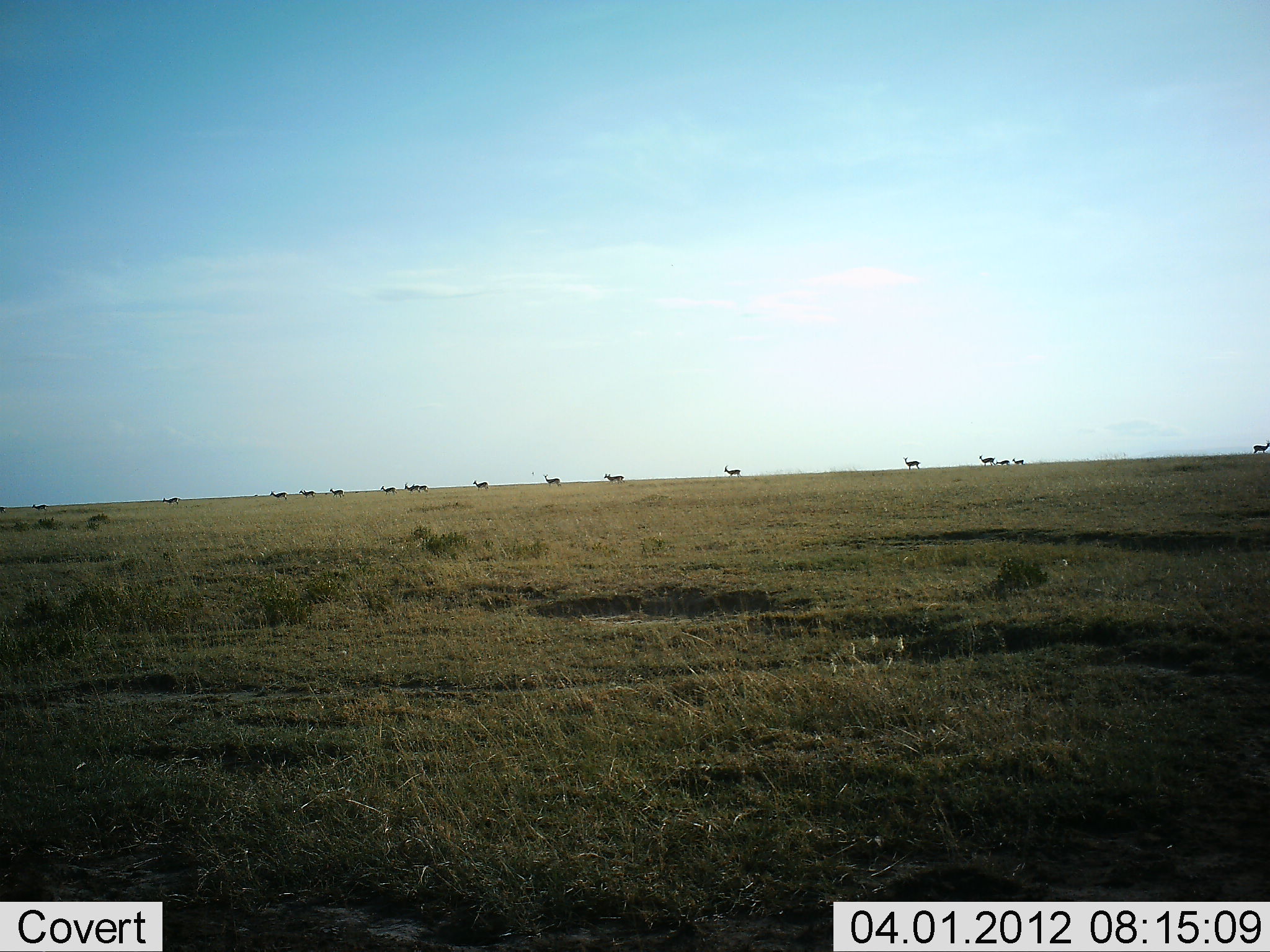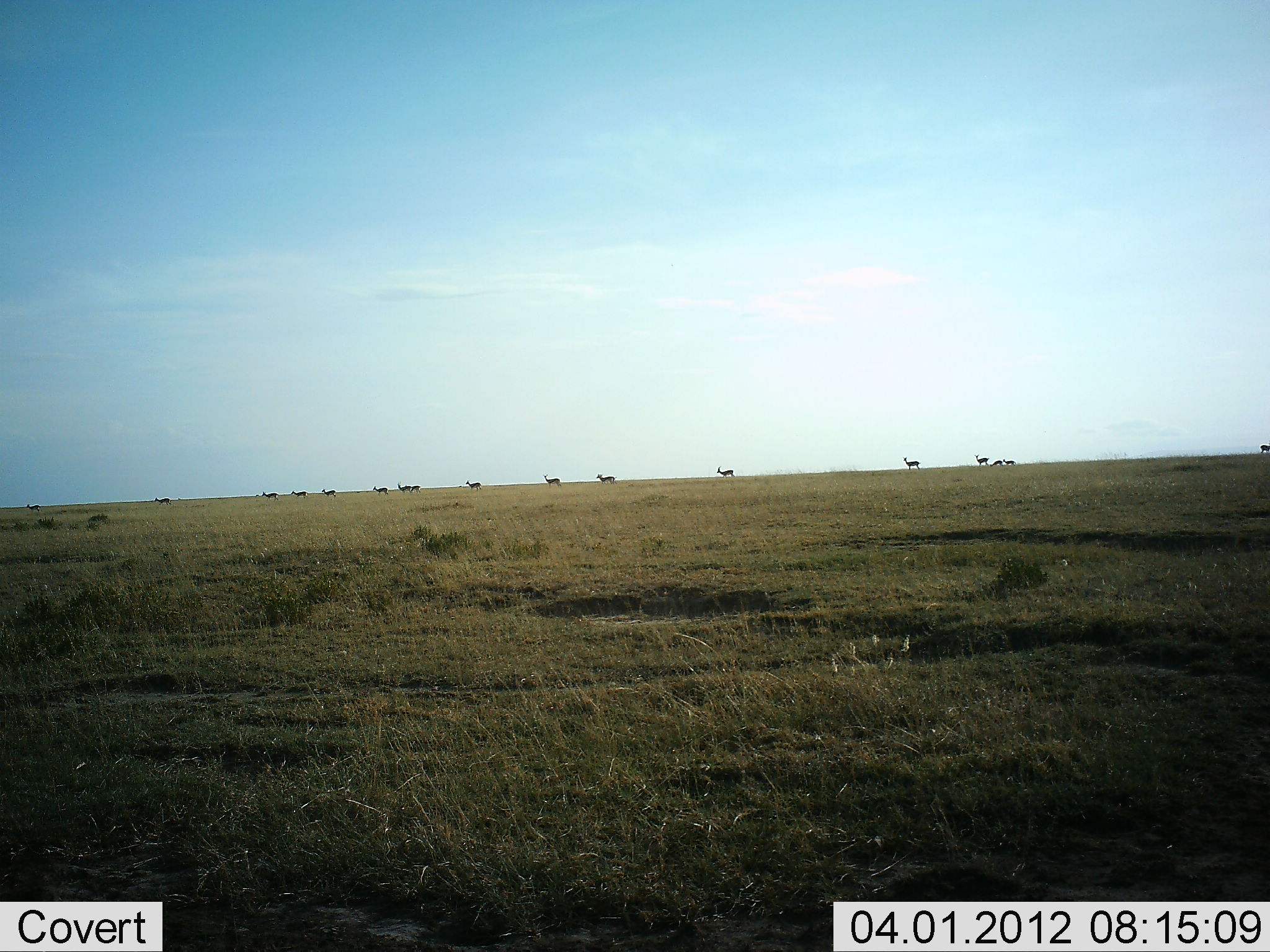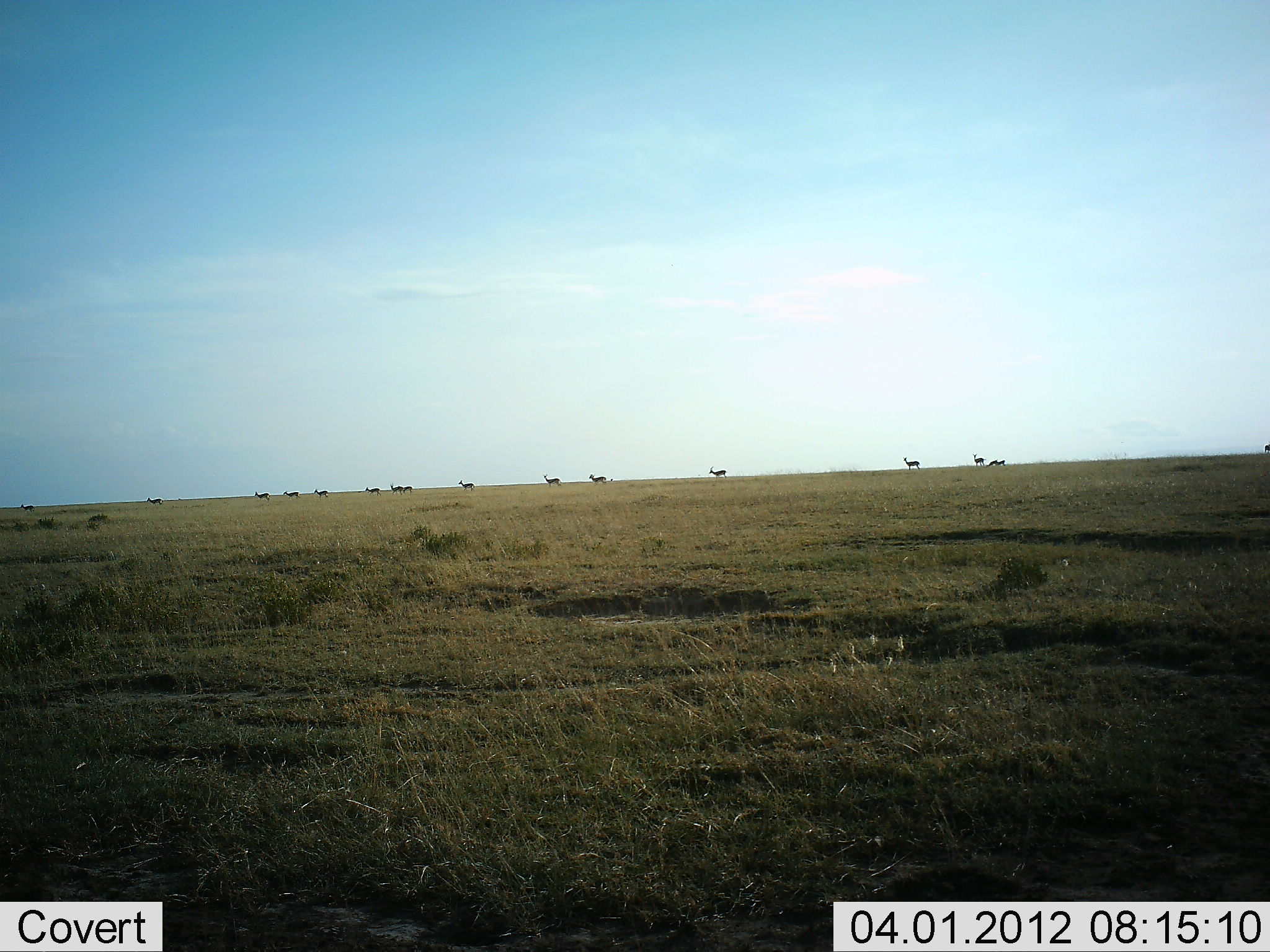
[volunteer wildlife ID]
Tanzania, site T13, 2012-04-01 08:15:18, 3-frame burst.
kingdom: Animalia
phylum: Chordata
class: Mammalia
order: Artiodactyla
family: Bovidae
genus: Eudorcas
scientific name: Eudorcas thomsonii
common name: thomson's gazelle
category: gazellethomsons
Gazellethomsons (thomson's gazelle) (Eudorcas thomsonii), count 11-50. Behavior (volunteer vote fractions): standing 18%, resting 0%, moving 100%, interacting 0%. Young present (vote fraction): 18%. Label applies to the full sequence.